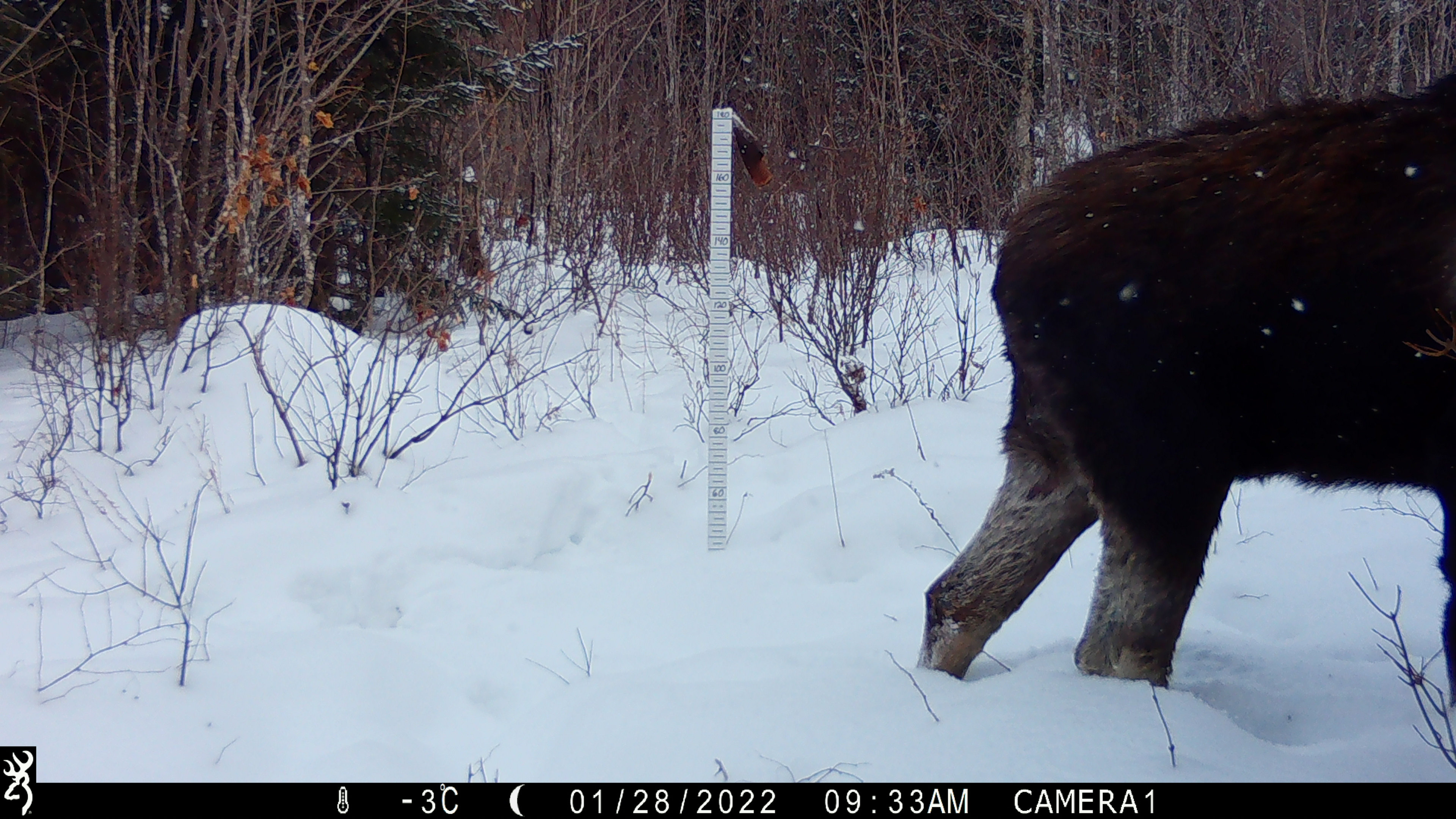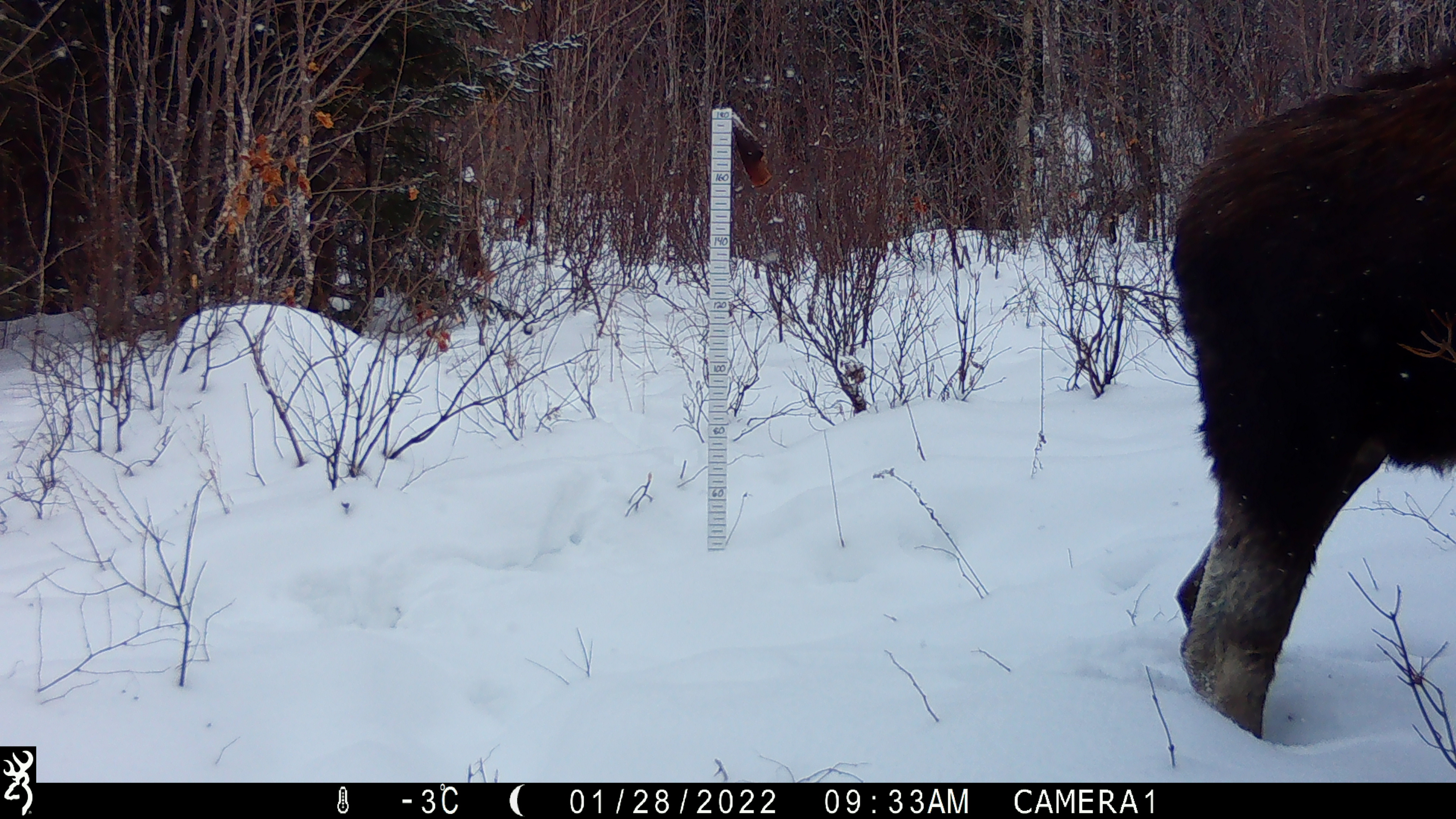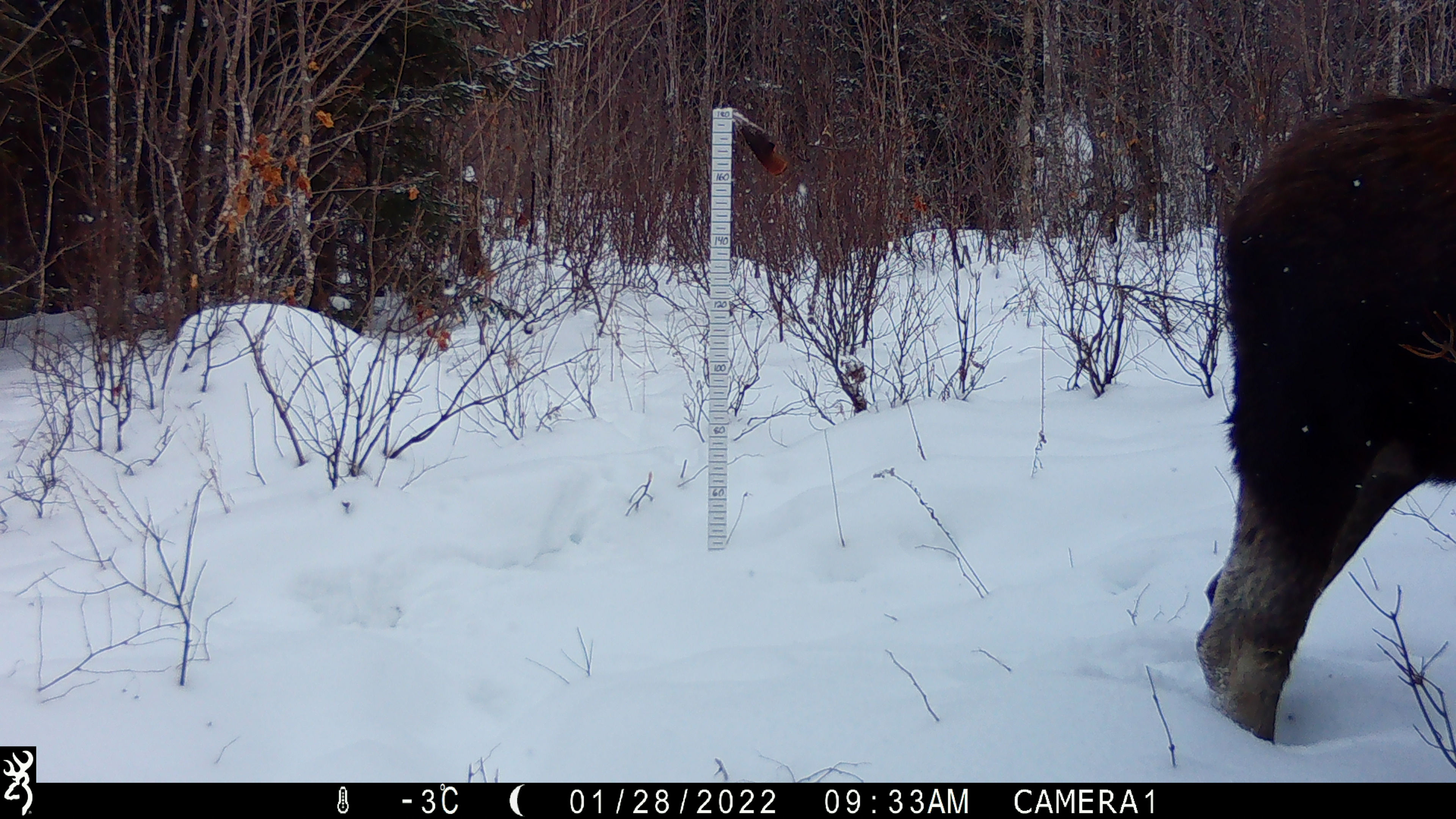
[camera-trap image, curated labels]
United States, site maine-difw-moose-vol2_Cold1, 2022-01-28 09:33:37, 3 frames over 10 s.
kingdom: Animalia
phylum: Chordata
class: Mammalia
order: Artiodactyla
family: Cervidae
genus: Alces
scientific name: Alces alces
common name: moose